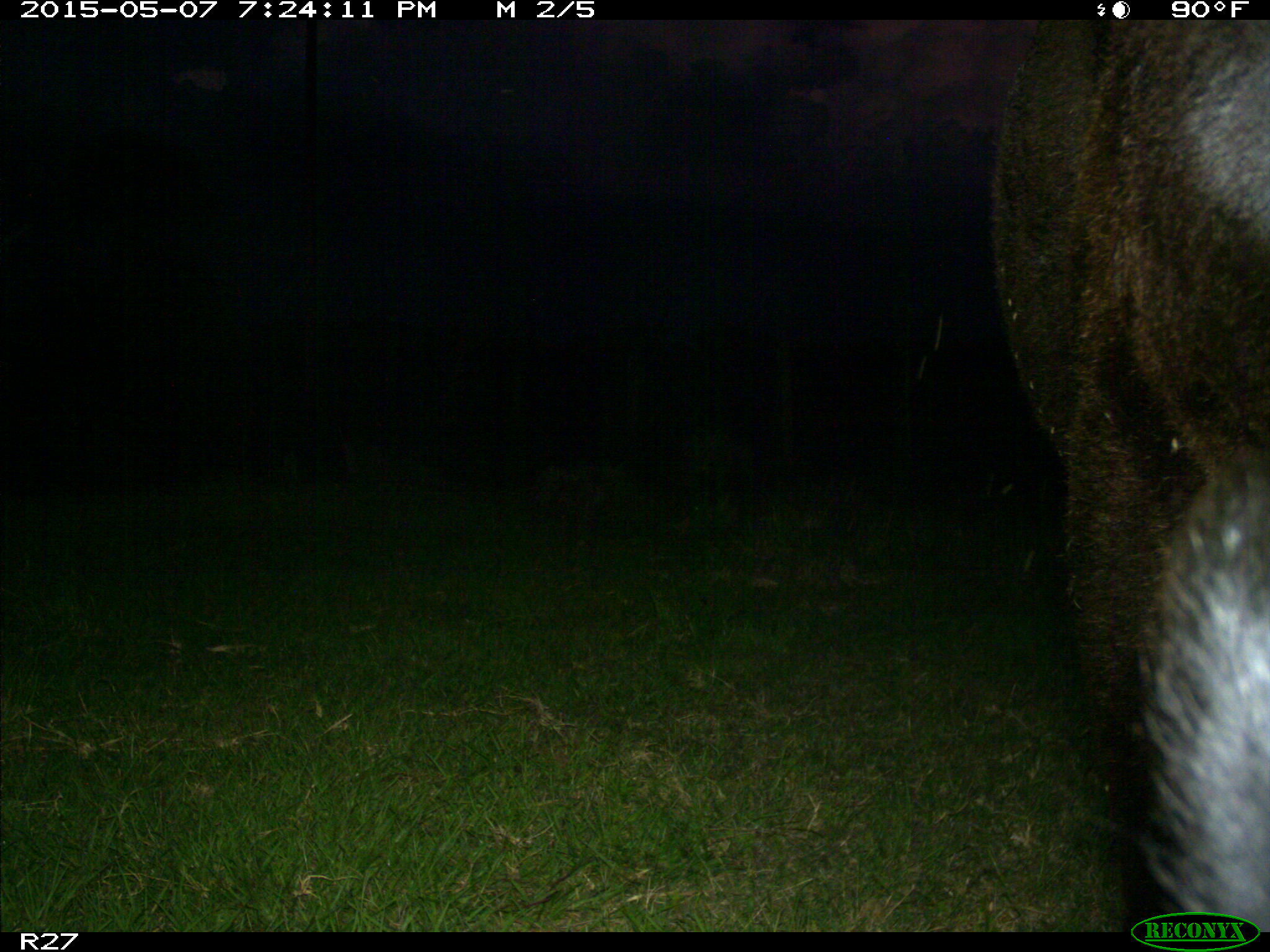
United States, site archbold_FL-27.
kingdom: Animalia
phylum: Chordata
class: Mammalia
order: Artiodactyla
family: Bovidae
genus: Bos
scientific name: Bos taurus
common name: domestic cow